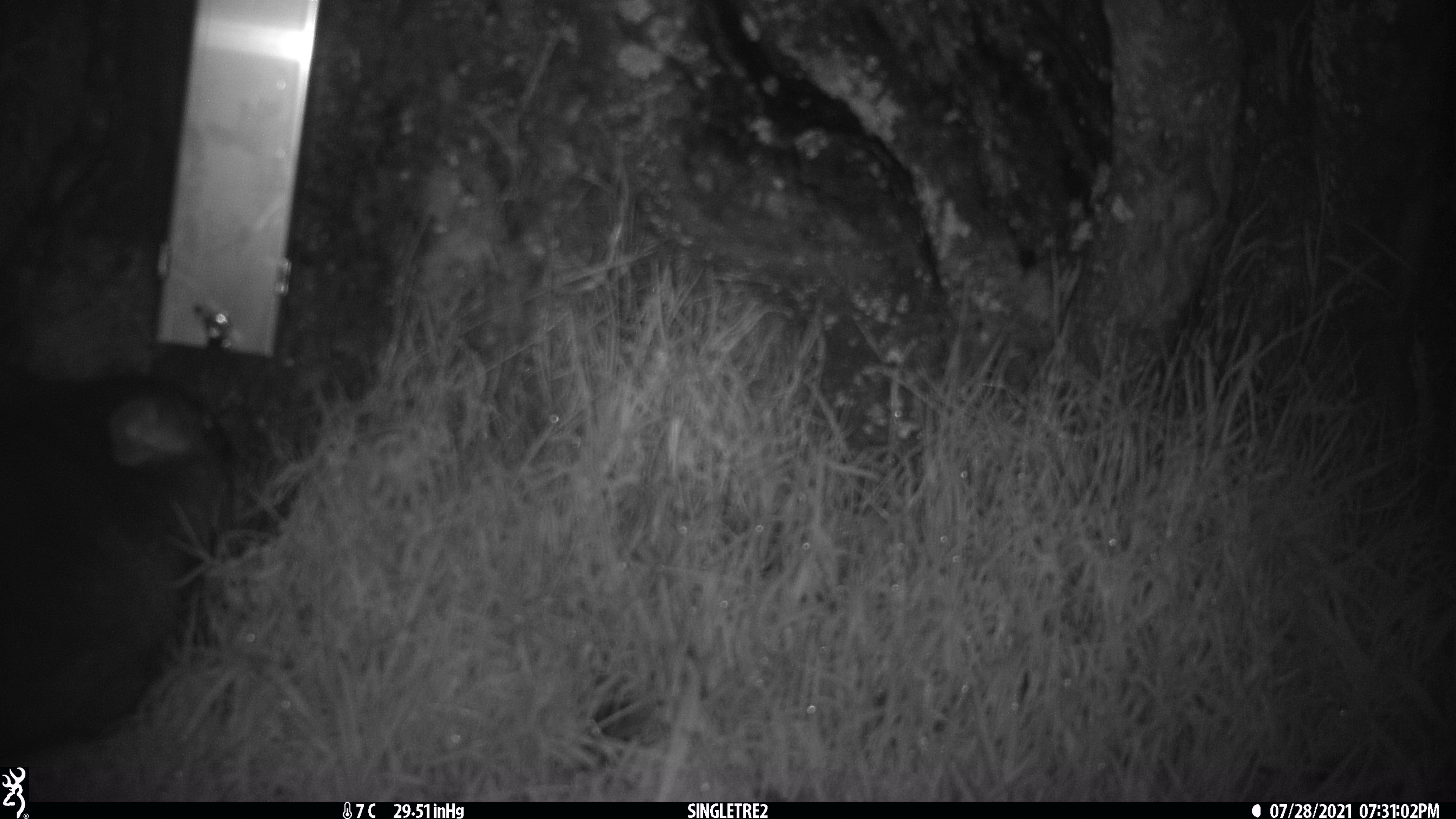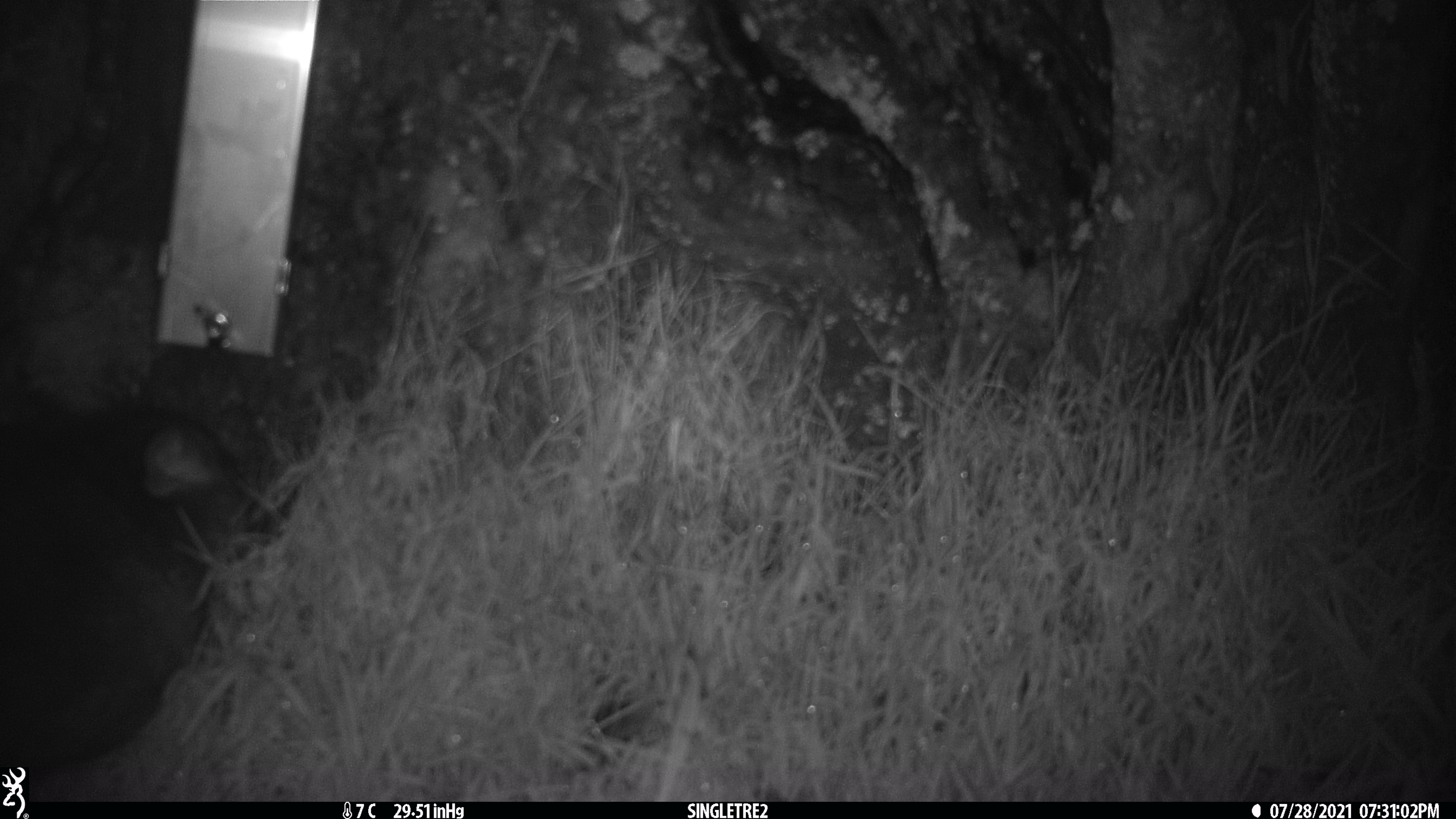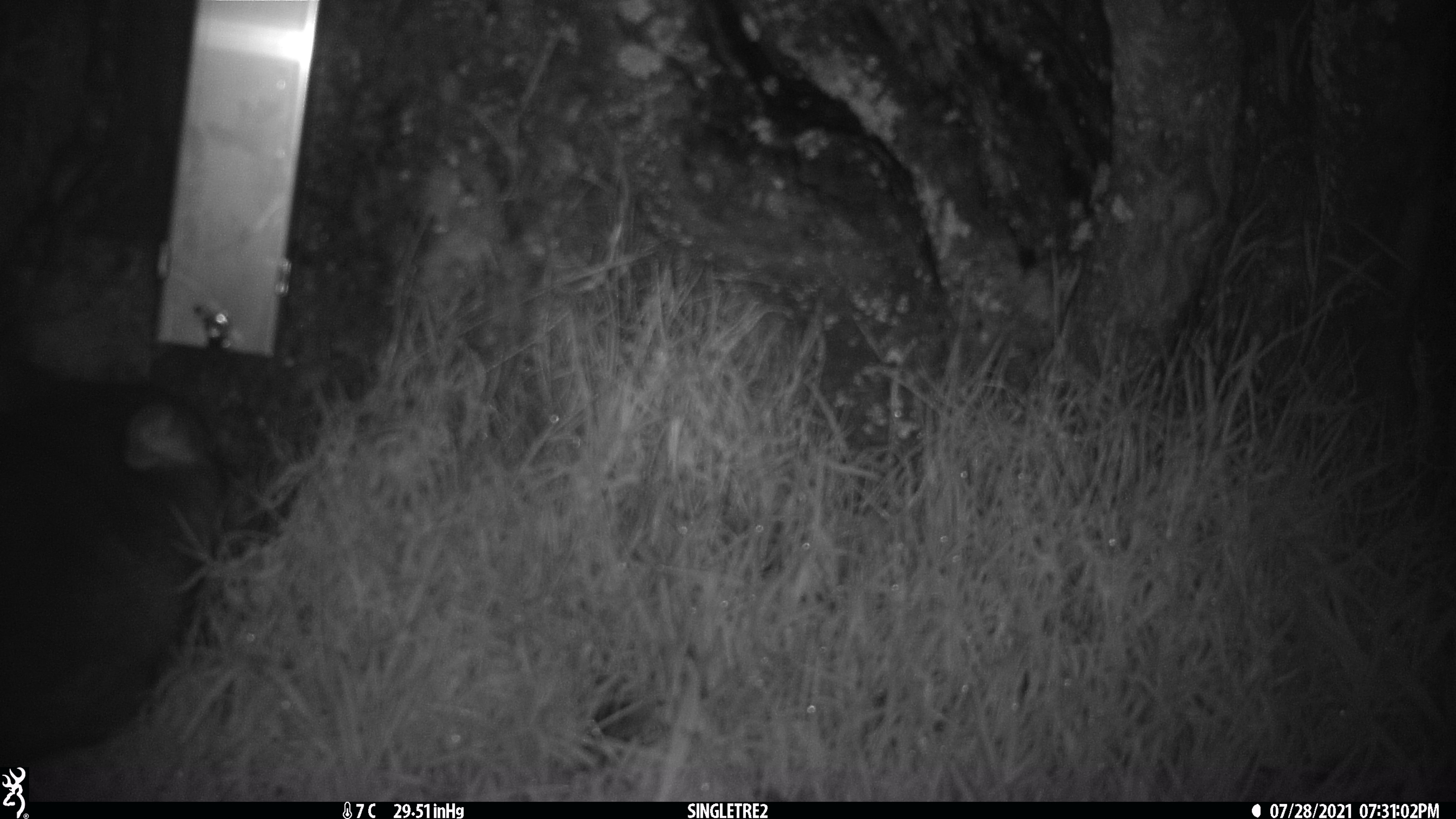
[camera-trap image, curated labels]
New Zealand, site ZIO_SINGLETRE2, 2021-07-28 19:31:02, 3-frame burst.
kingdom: Animalia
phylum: Chordata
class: Mammalia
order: Diprotodontia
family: Phalangeridae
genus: Trichosurus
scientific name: Trichosurus vulpecula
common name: common brushtail possum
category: possum